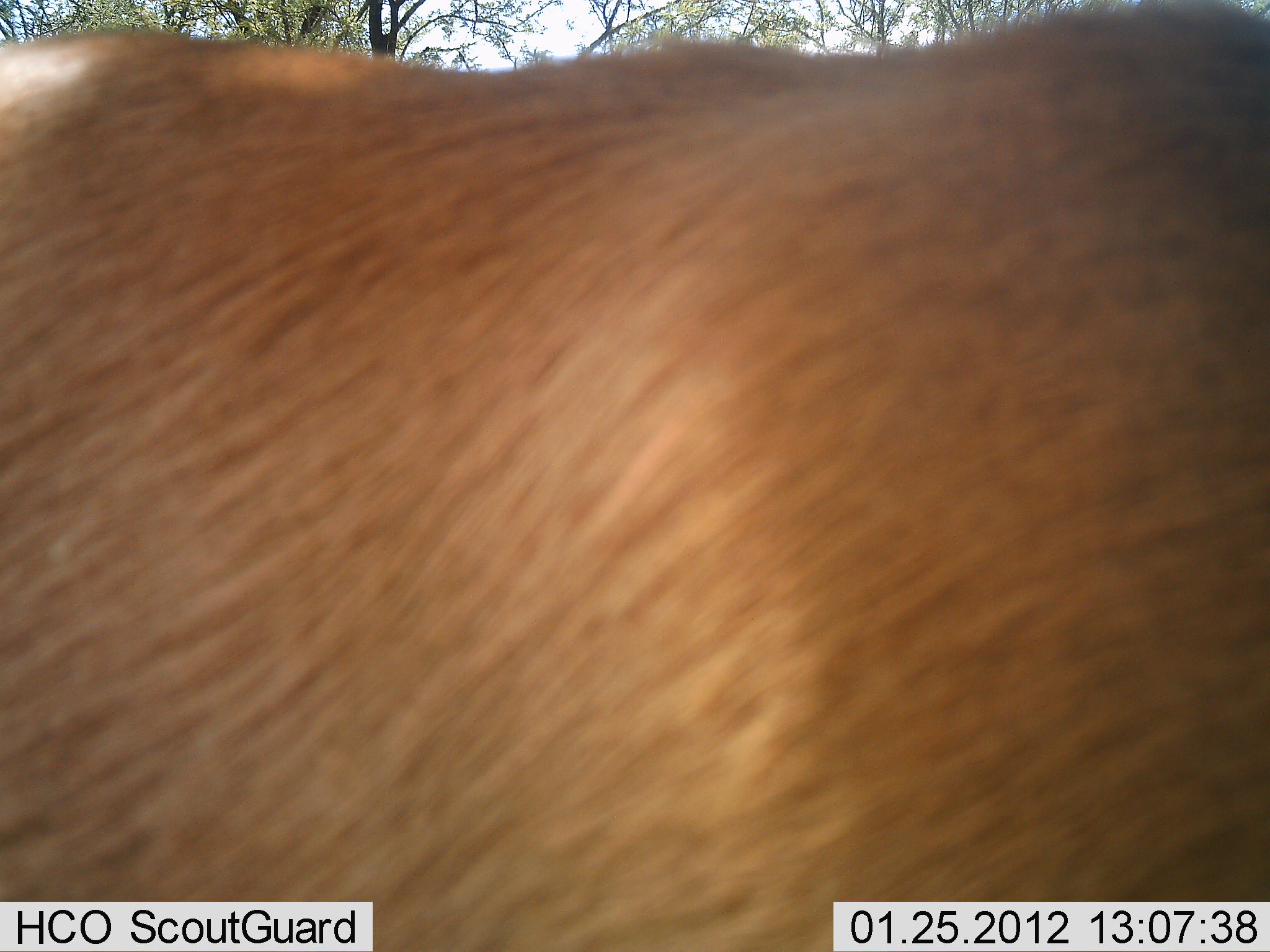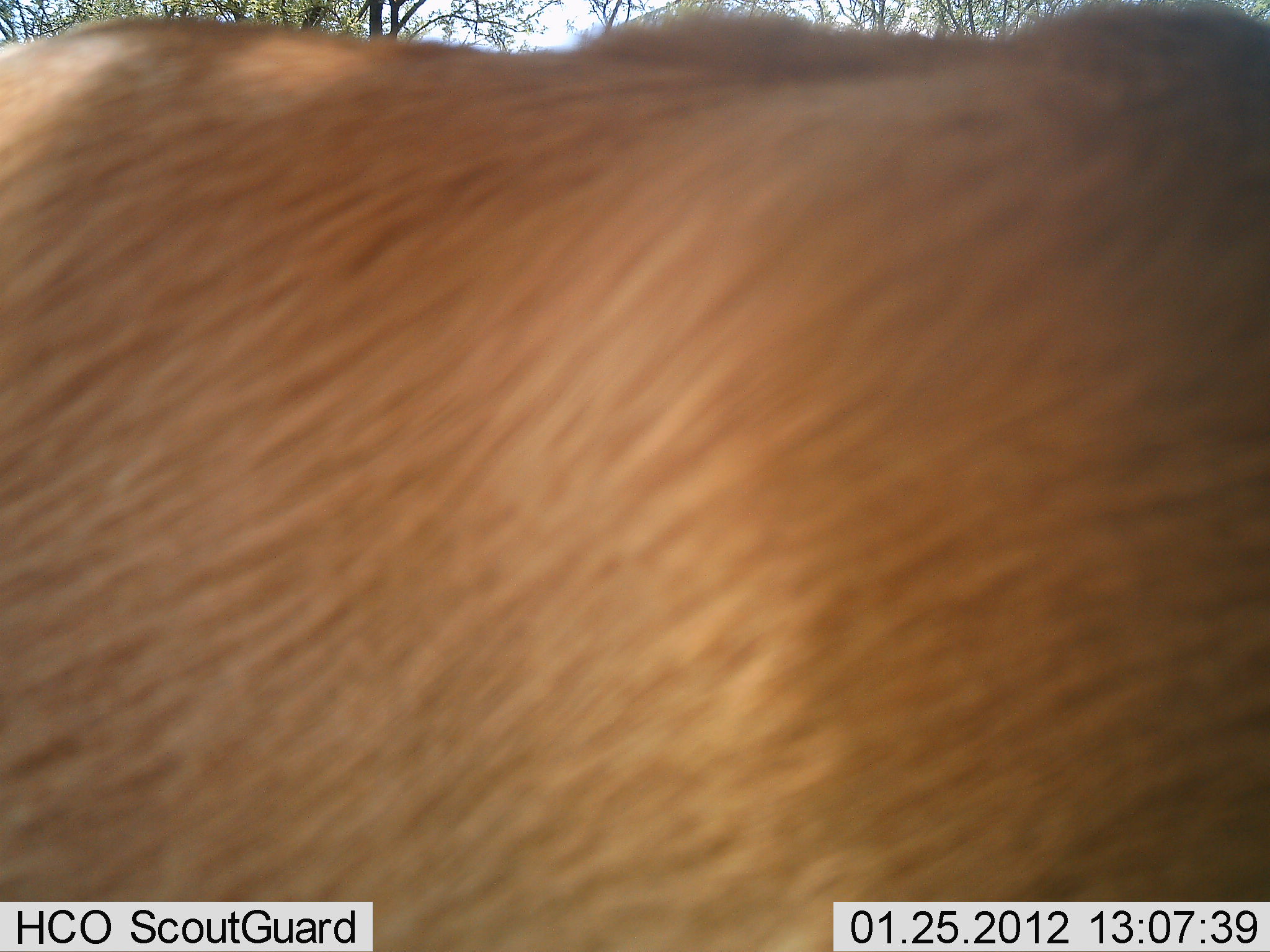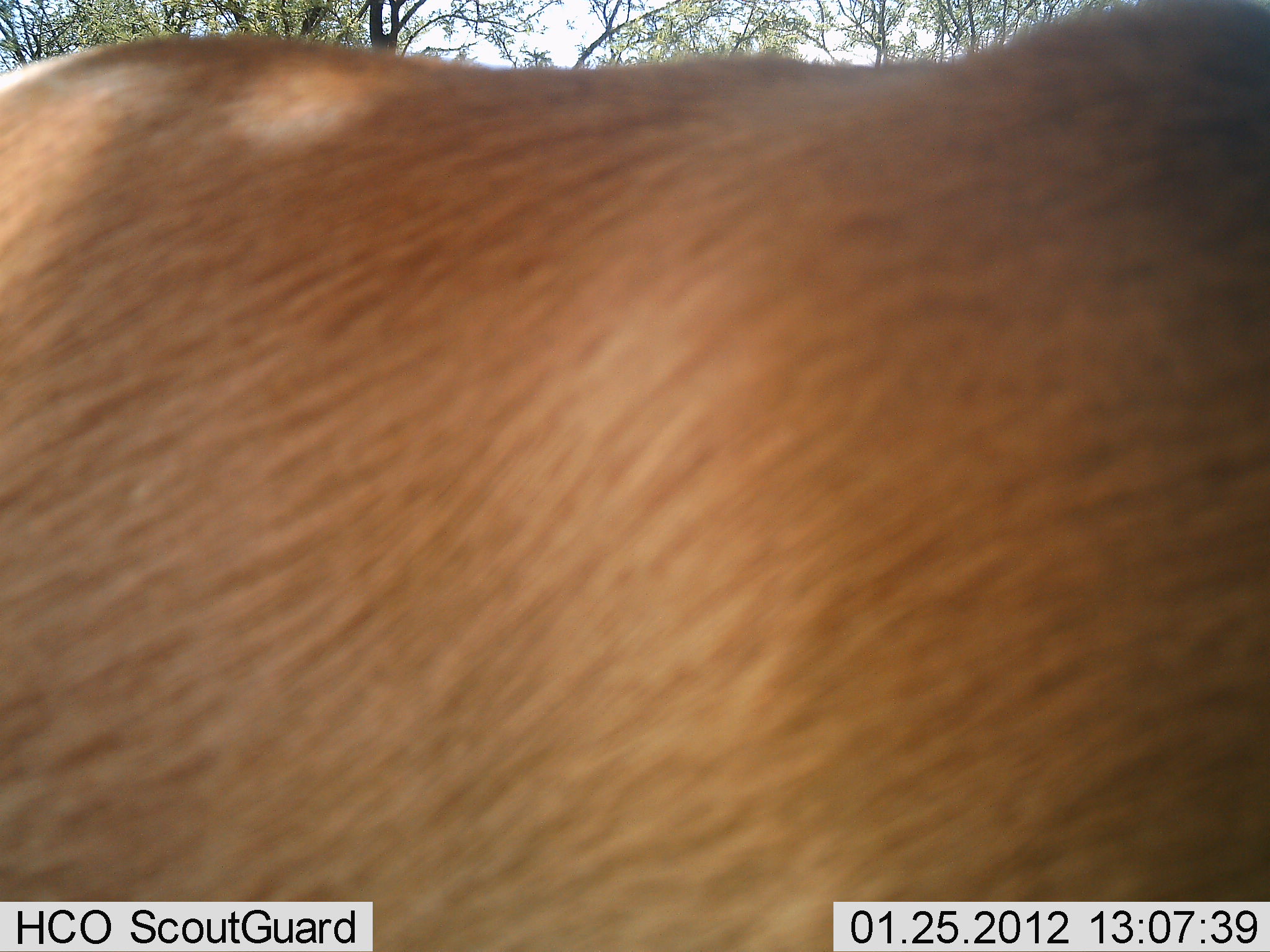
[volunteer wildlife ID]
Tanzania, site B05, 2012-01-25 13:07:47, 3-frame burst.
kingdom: Animalia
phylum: Chordata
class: Mammalia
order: Artiodactyla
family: Bovidae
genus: Alcelaphus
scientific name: Alcelaphus buselaphus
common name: hartebeest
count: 1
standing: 100%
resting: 0%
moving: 12%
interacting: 0%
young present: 0%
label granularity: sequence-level